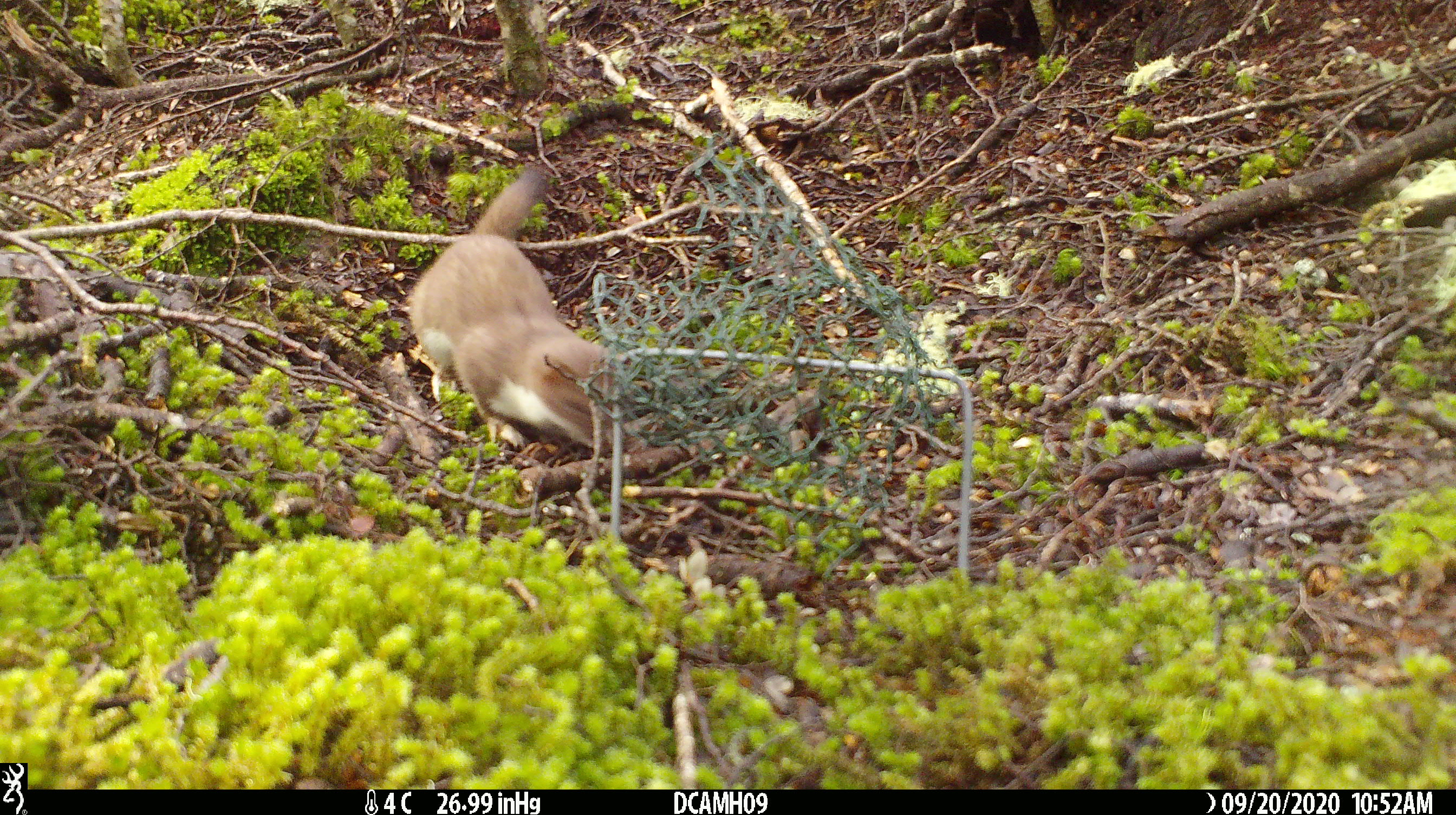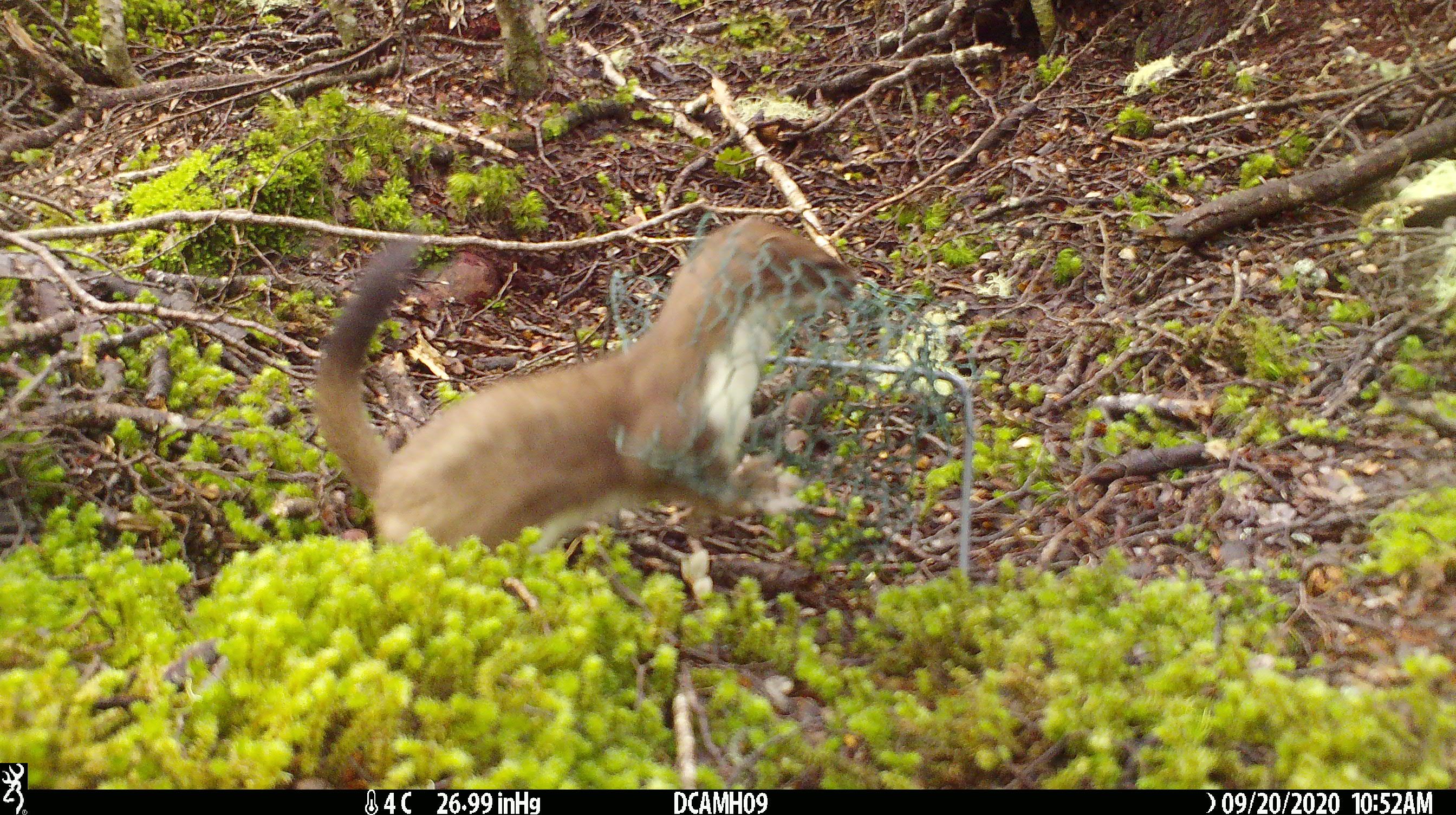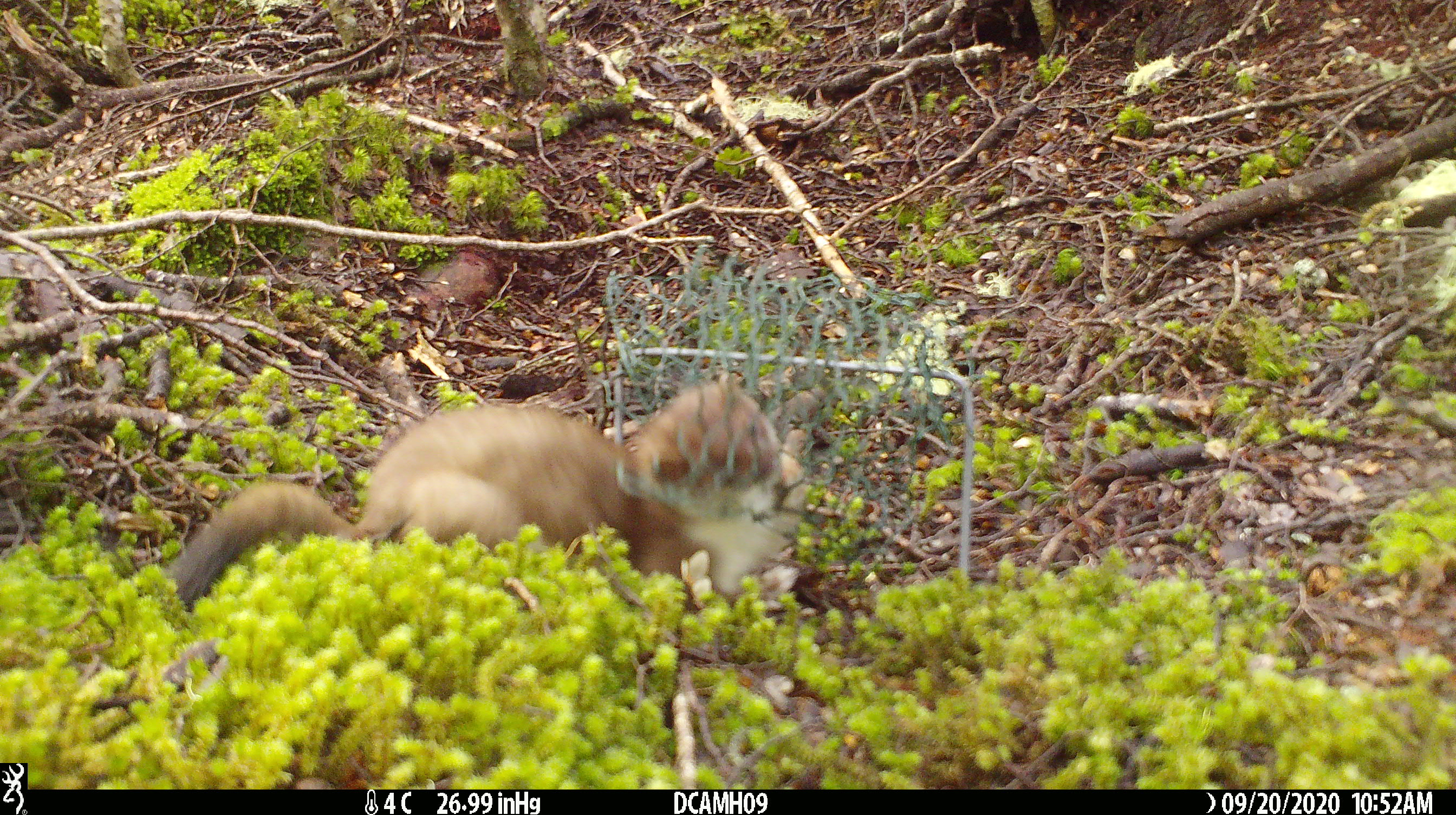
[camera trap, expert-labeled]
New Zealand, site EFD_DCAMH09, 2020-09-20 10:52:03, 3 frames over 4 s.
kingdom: Animalia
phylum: Chordata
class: Mammalia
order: Carnivora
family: Mustelidae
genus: Mustela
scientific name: Mustela erminea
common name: stoat